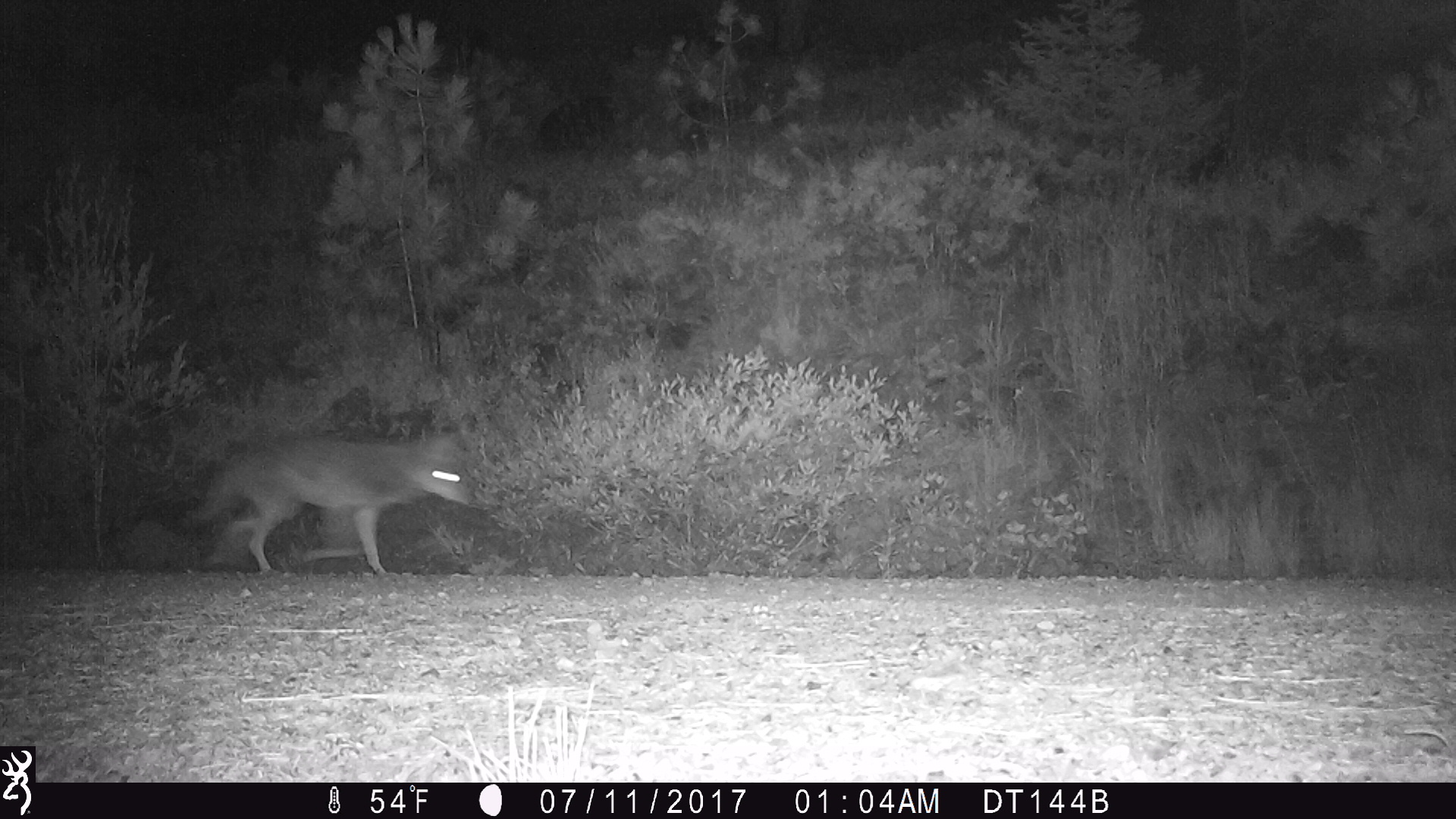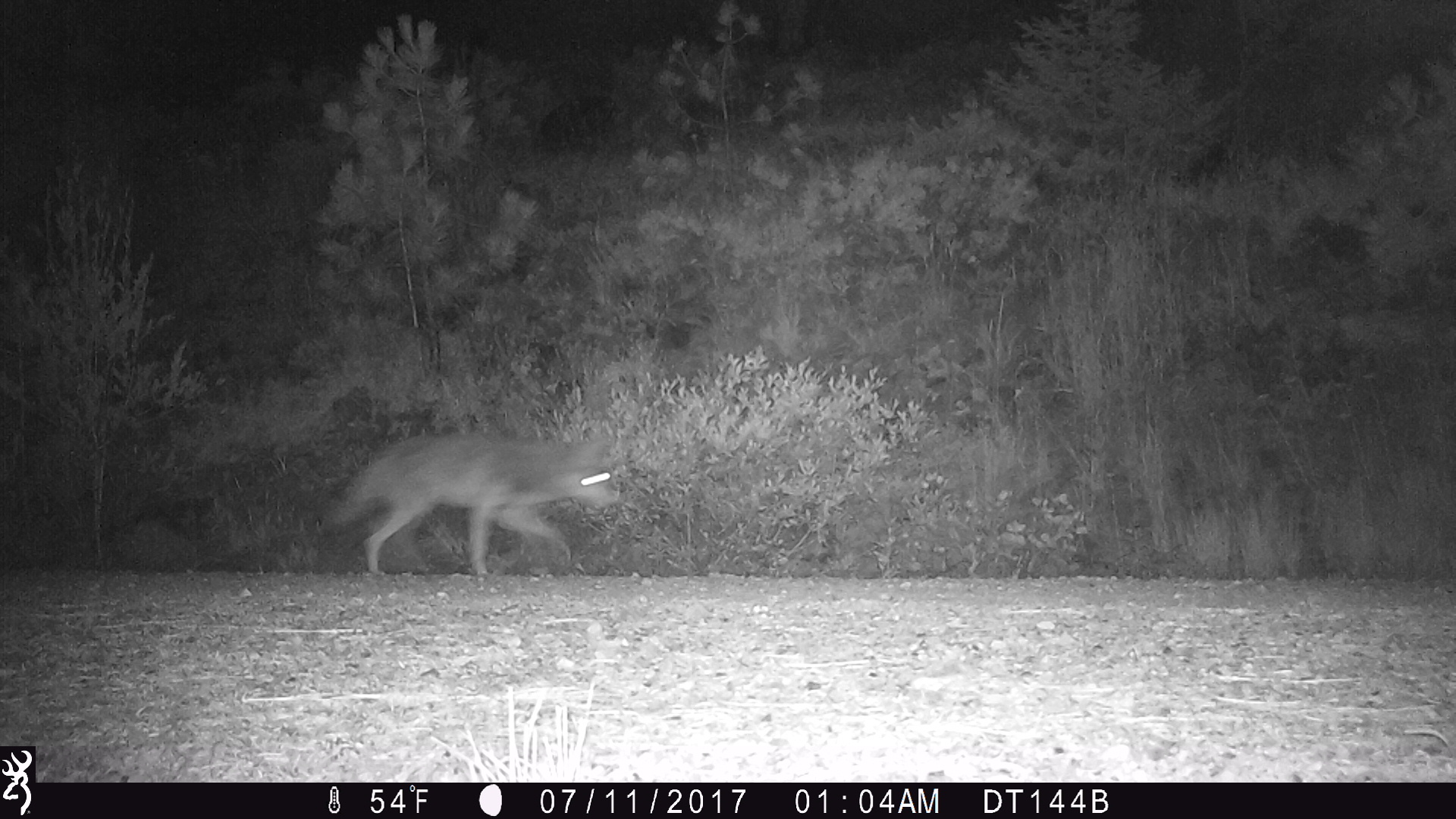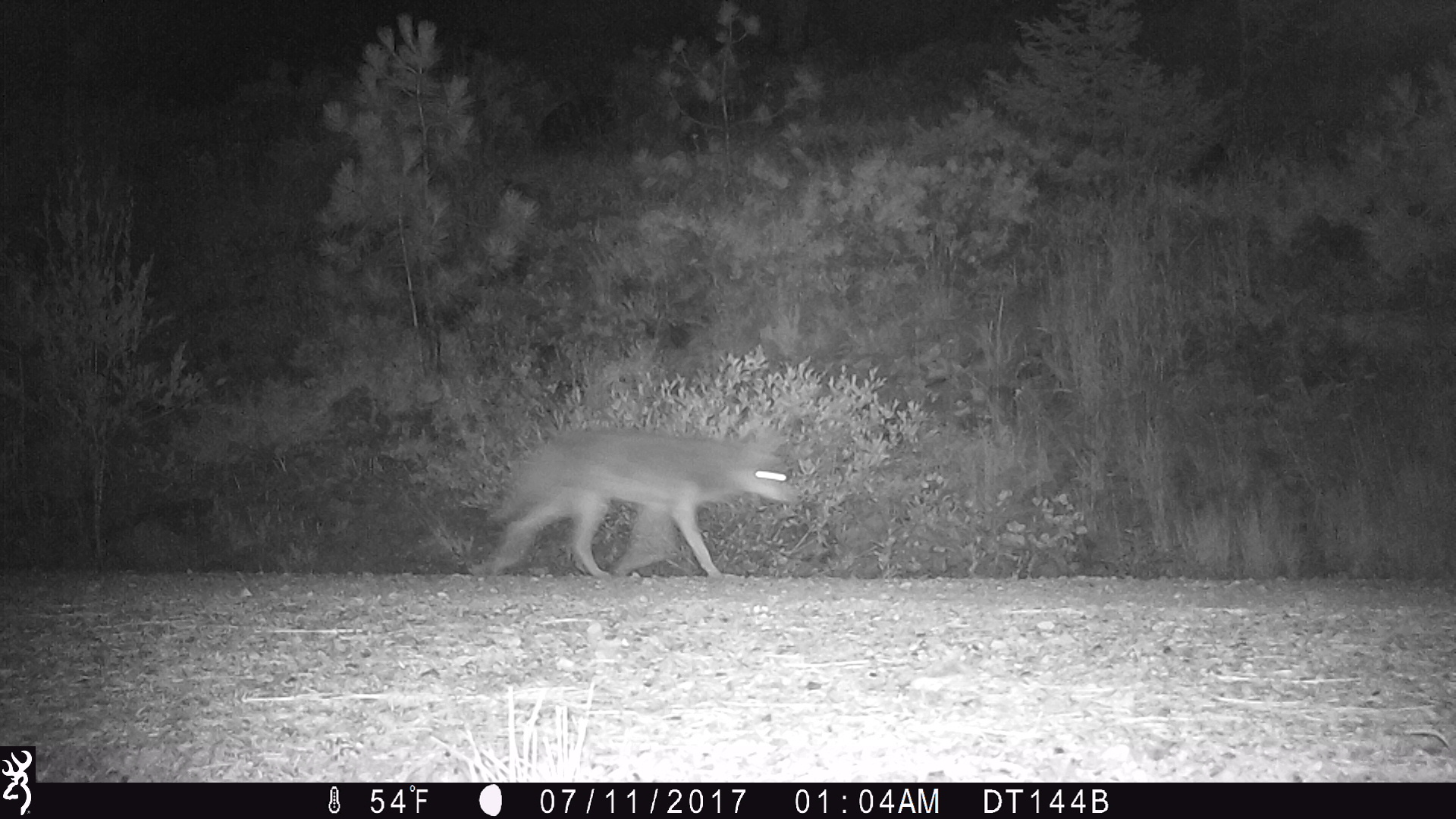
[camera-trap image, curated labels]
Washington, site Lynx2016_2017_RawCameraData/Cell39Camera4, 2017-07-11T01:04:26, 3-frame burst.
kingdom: Animalia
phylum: Chordata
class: Mammalia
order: Carnivora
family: Canidae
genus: Canis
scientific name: Canis latrans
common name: coyote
Canis latrans (coyote). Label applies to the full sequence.